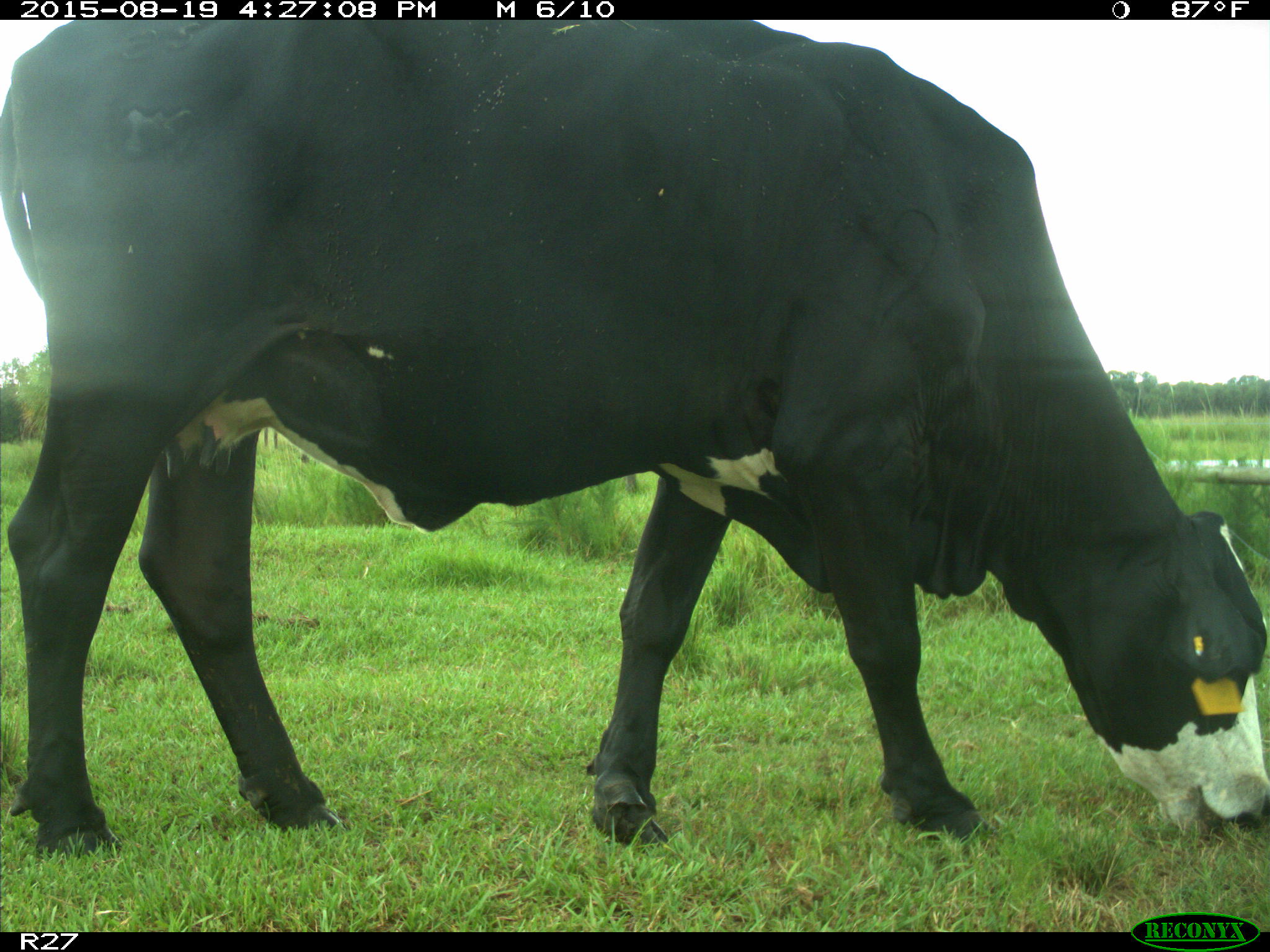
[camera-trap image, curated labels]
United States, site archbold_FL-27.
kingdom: Animalia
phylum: Chordata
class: Mammalia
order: Artiodactyla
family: Bovidae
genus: Bos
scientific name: Bos taurus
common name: domestic cow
Bos taurus (domestic cow).